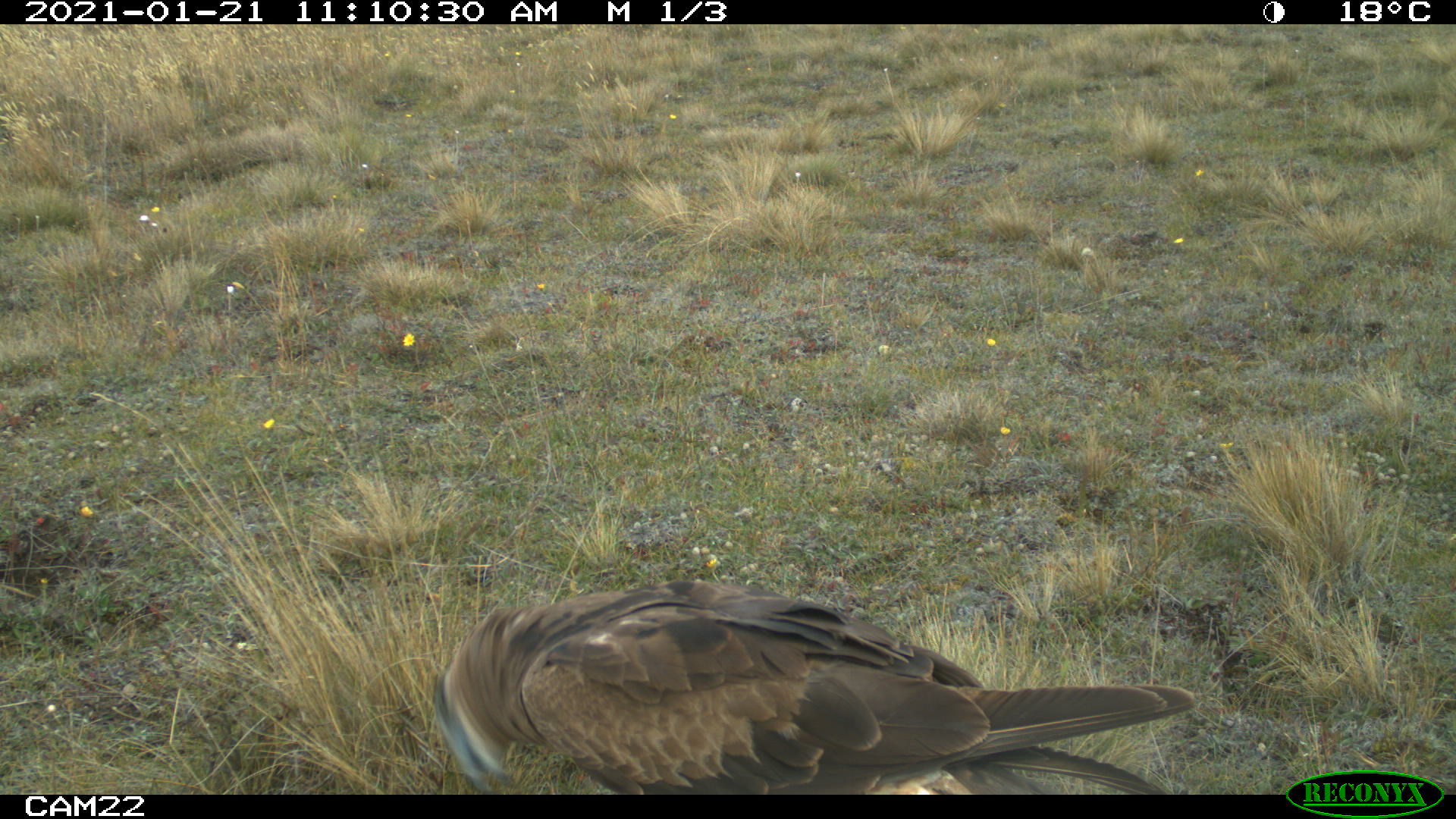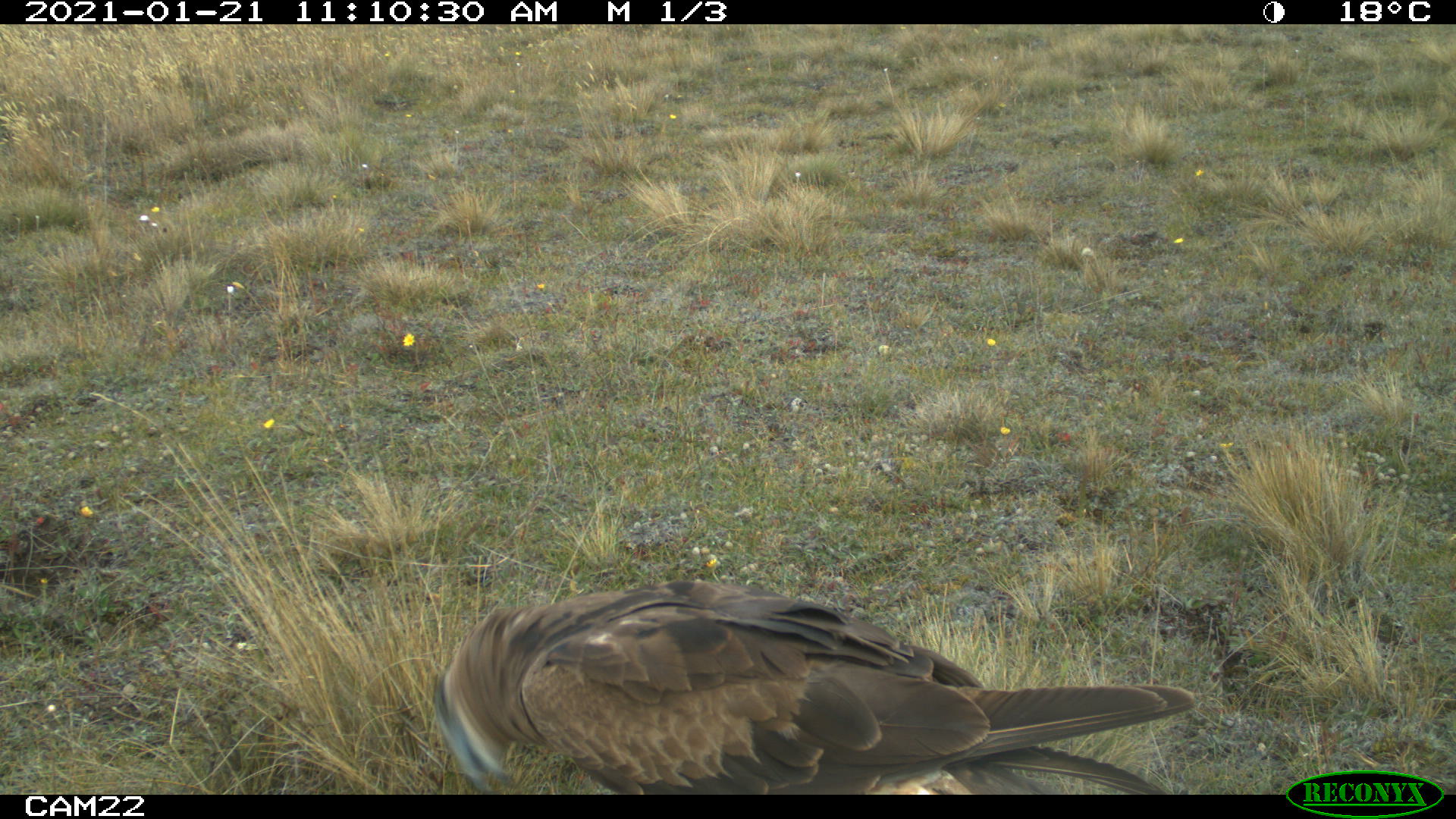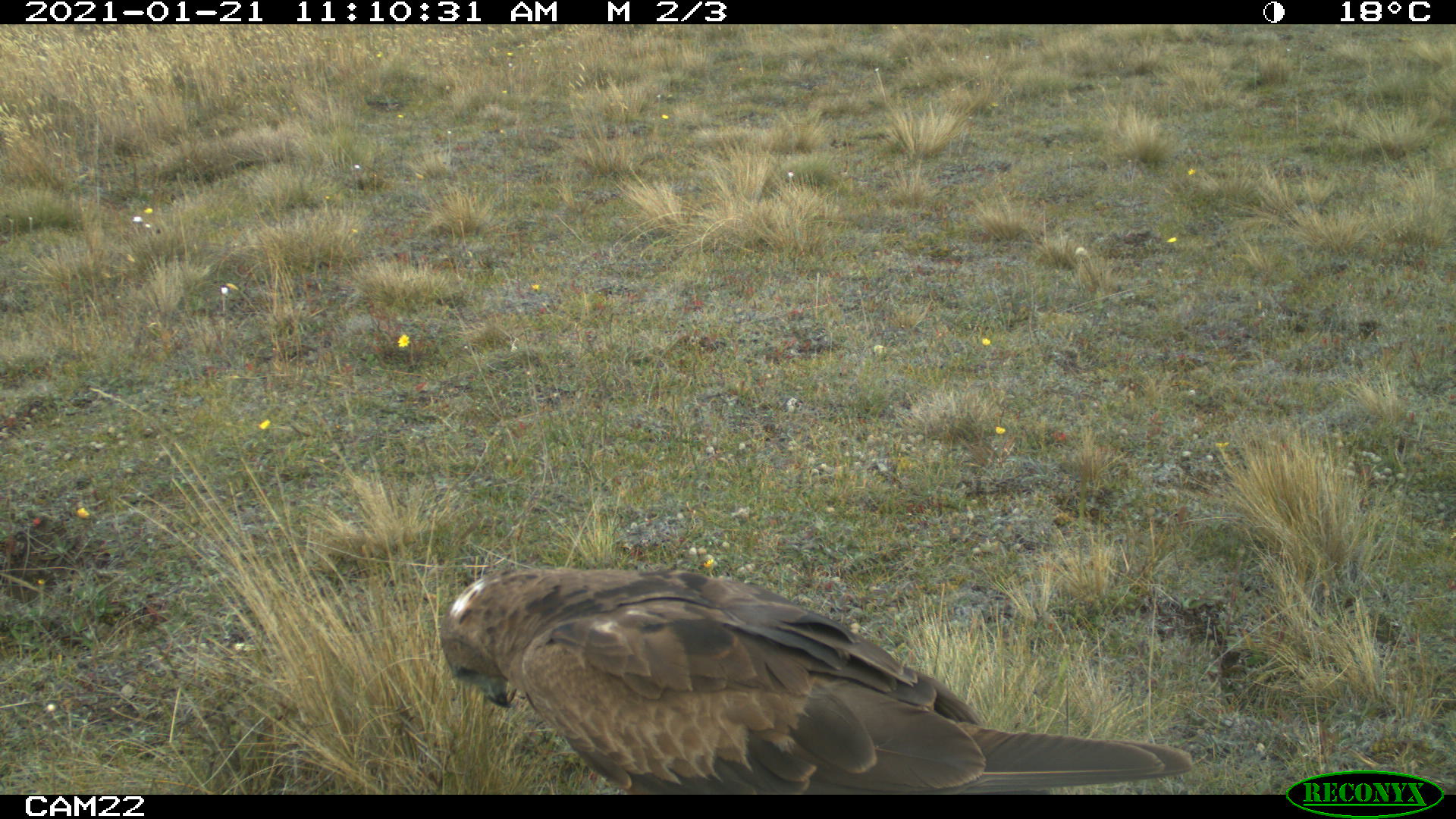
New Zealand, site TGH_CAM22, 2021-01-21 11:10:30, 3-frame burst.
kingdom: Animalia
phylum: Chordata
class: Aves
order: Accipitriformes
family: Accipitridae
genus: Circus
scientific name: Circus approximans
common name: swamp harrier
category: harrier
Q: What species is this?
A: Harrier (swamp harrier) (Circus approximans).